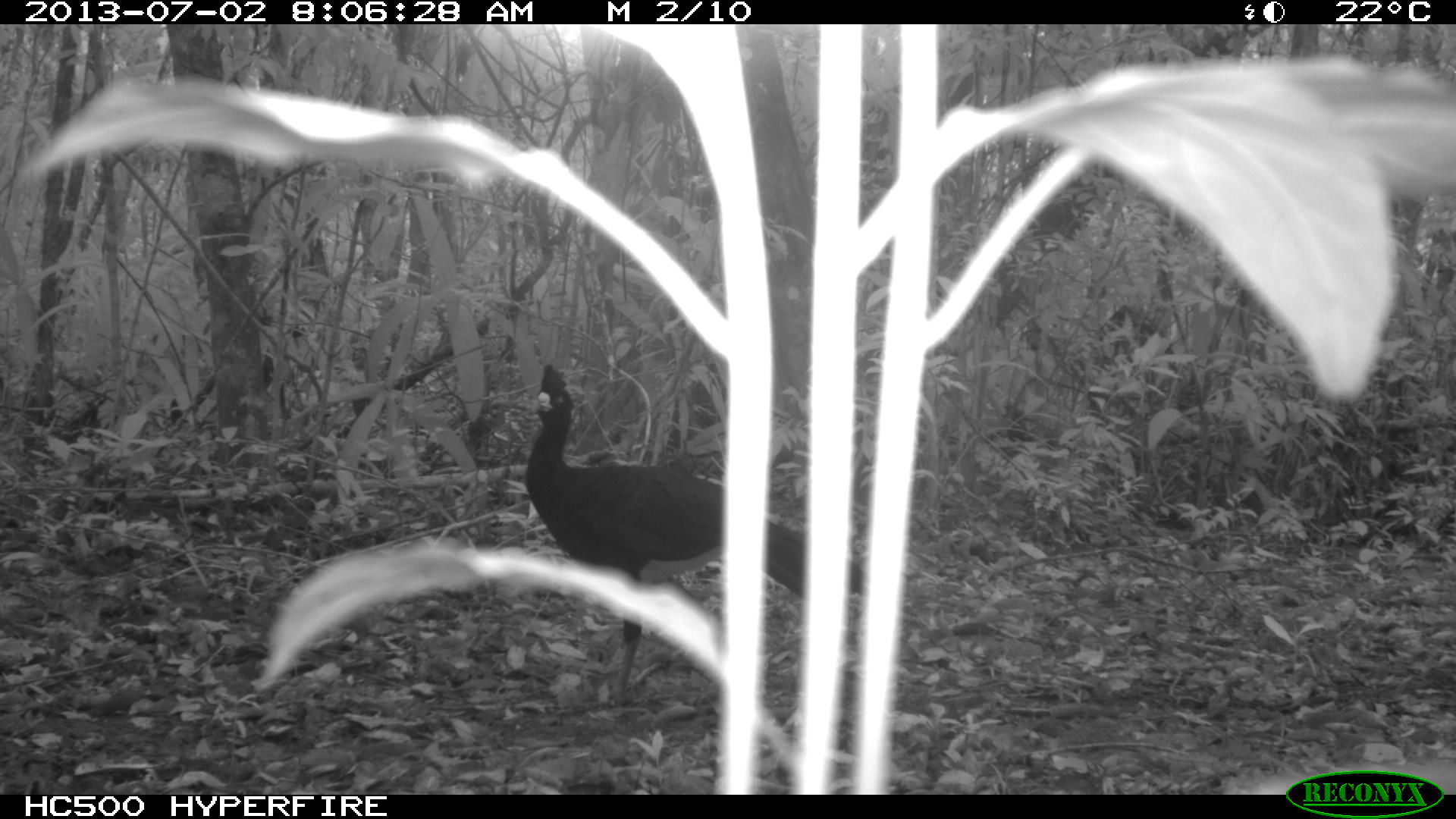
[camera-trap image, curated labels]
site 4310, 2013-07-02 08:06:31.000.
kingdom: Animalia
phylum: Chordata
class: Aves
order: Galliformes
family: Cracidae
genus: Crax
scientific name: Crax rubra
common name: great curassow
Crax rubra (great curassow), count 2.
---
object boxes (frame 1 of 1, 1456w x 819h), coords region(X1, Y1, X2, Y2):
crax rubra: region(520, 362, 864, 705)